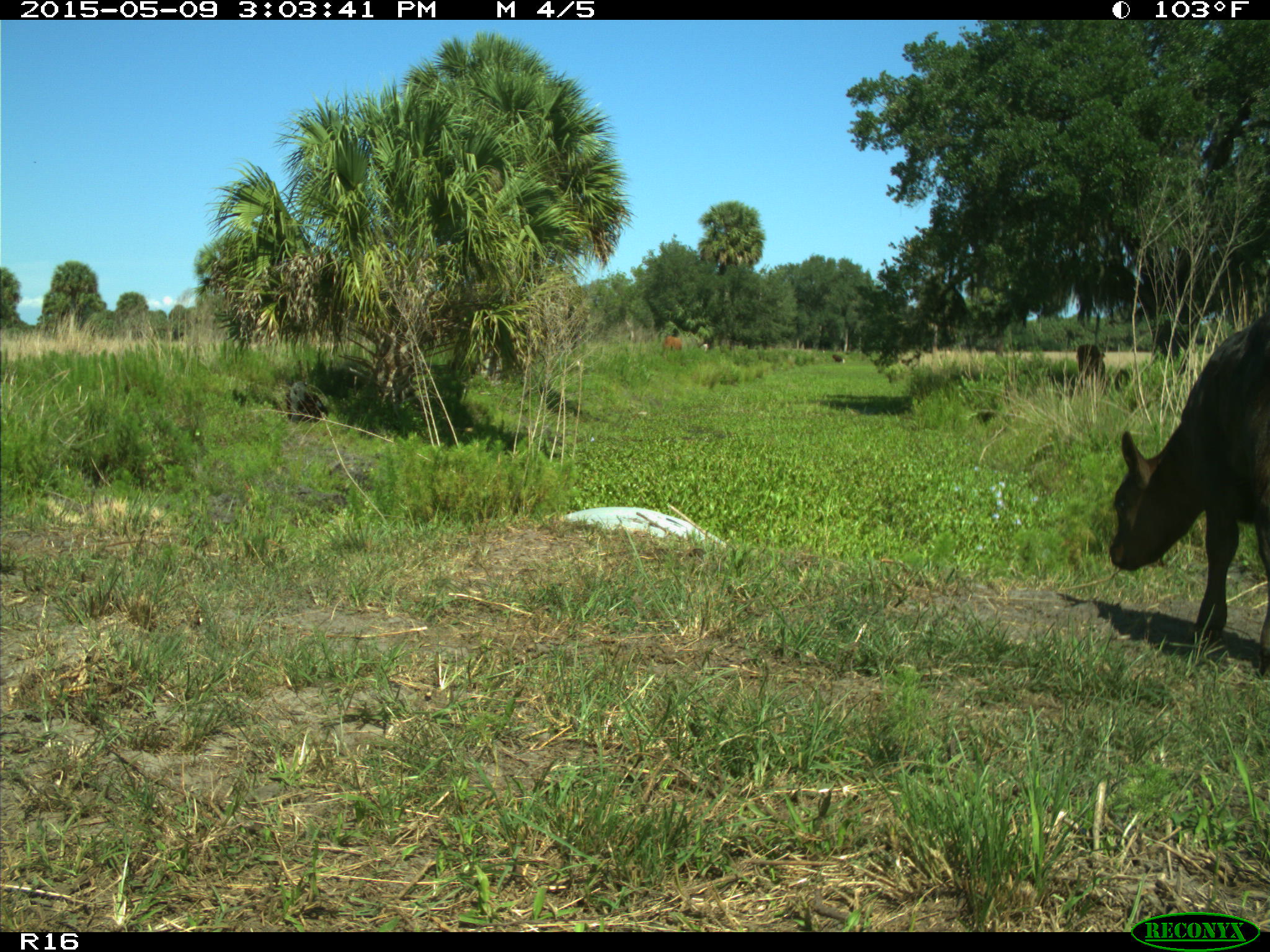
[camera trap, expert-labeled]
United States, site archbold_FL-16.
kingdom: Animalia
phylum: Chordata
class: Mammalia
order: Artiodactyla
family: Bovidae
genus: Bos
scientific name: Bos taurus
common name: domestic cow